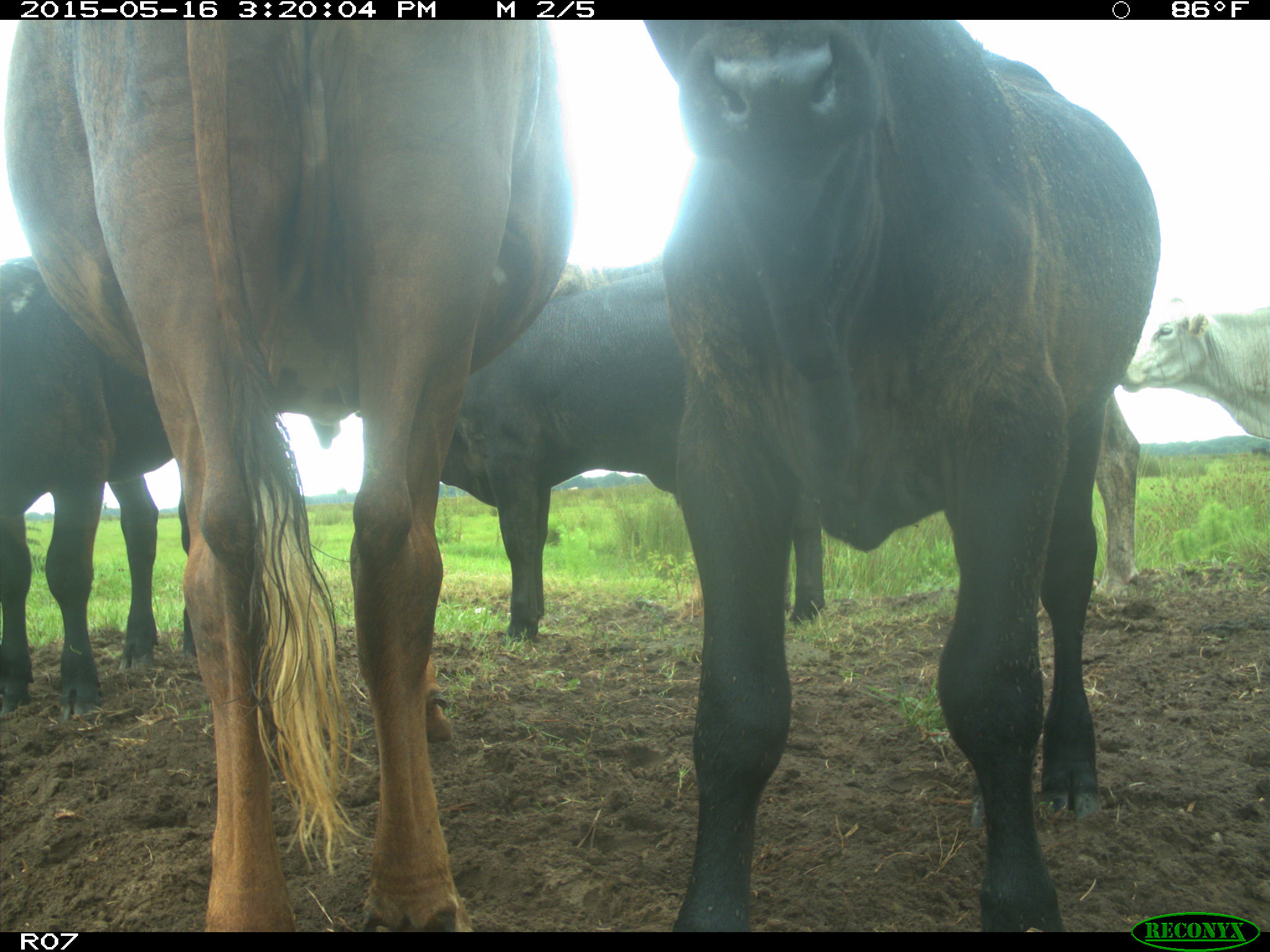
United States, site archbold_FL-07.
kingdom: Animalia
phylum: Chordata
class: Mammalia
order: Artiodactyla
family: Bovidae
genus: Bos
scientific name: Bos taurus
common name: domestic cow